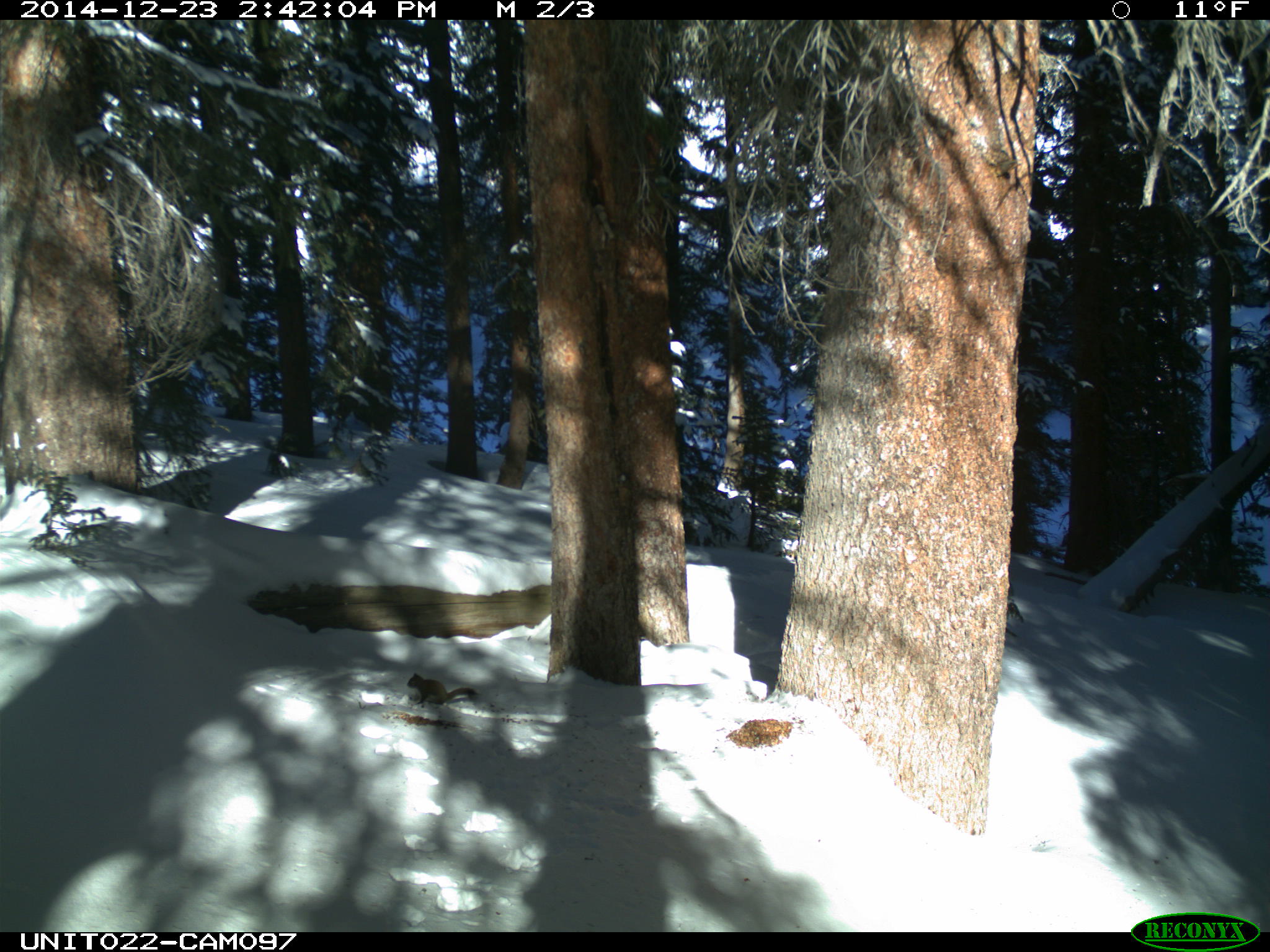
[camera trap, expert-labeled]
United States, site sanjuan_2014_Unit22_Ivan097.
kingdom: Animalia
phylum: Chordata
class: Mammalia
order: Rodentia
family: Sciuridae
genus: Tamiasciurus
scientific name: Tamiasciurus hudsonicus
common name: american red squirrel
Tamiasciurus hudsonicus (american red squirrel).